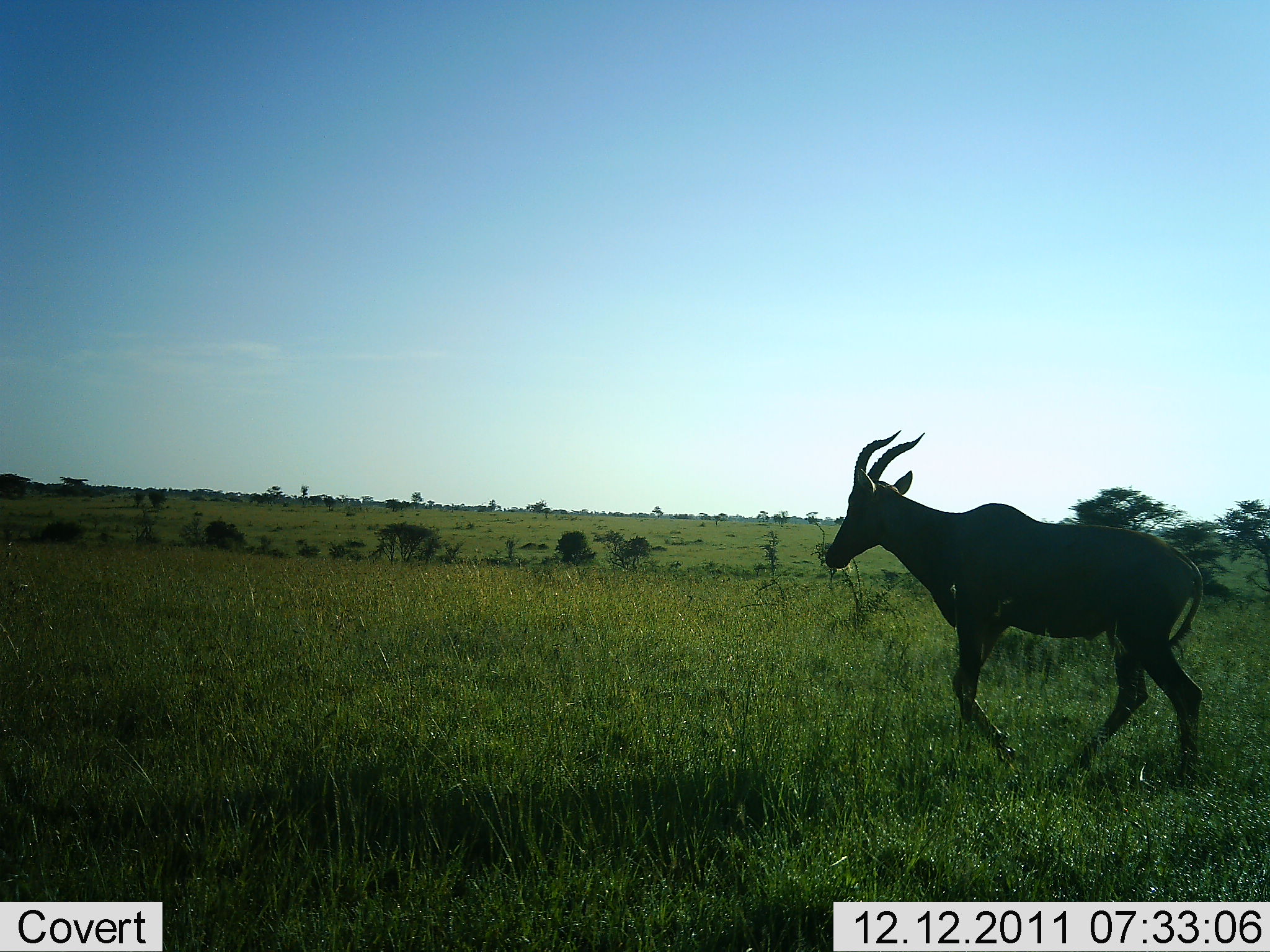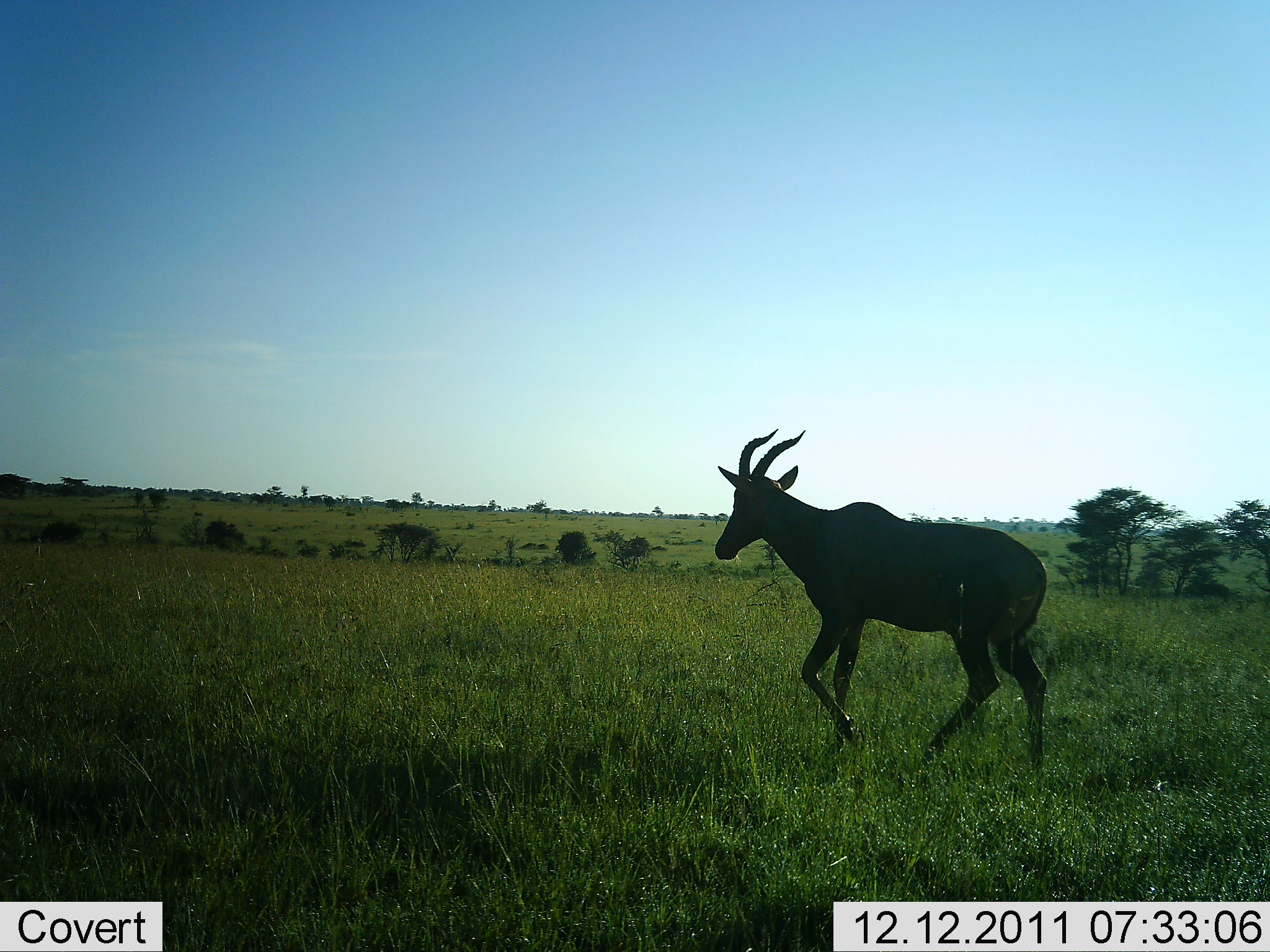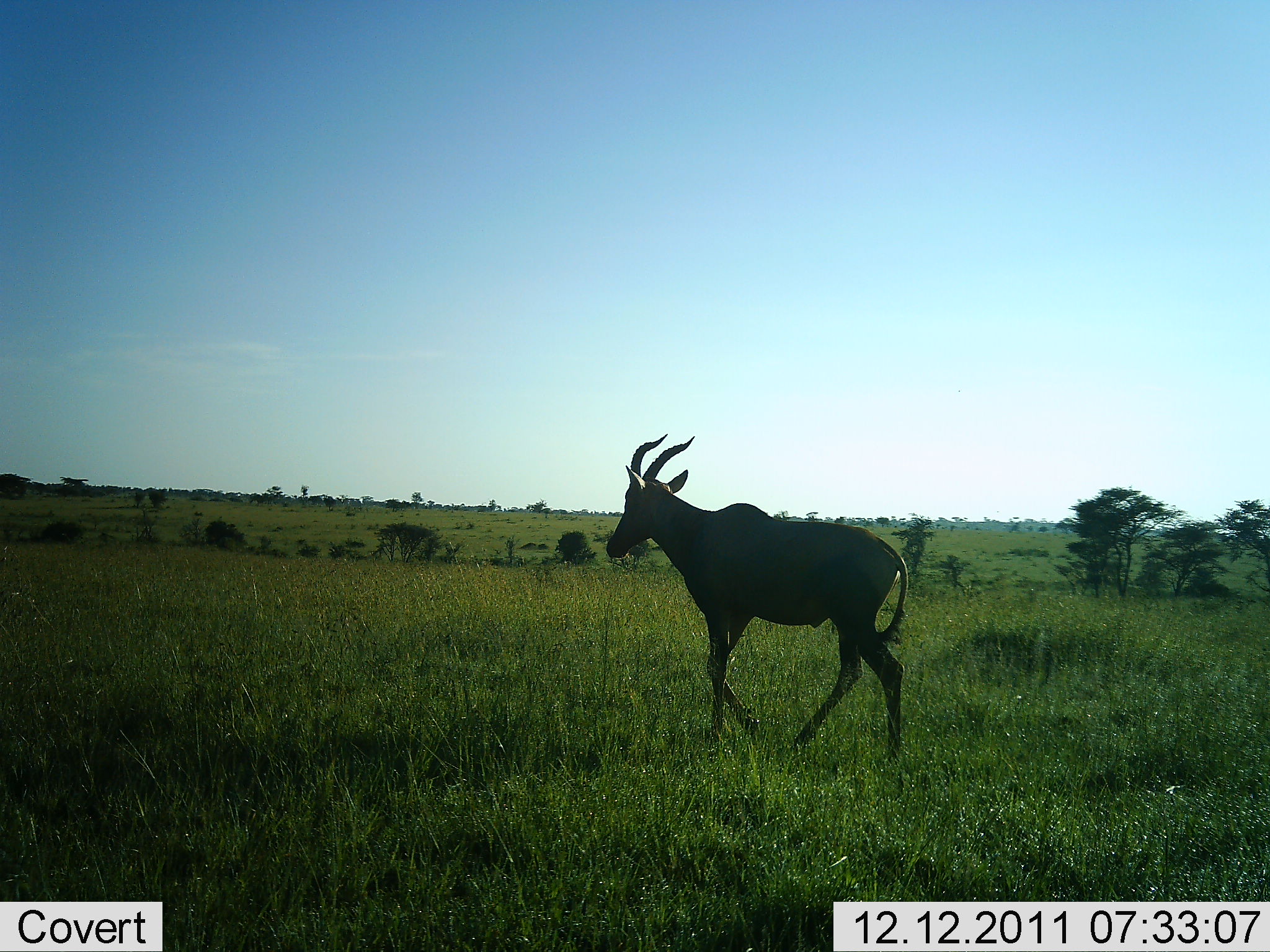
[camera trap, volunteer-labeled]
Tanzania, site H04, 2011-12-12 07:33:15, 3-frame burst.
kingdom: Animalia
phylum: Chordata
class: Mammalia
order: Artiodactyla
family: Bovidae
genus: Damaliscus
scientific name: Damaliscus lunatus jimela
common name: topi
Topi (Damaliscus lunatus jimela), count 1. Behavior (volunteer vote fractions): standing 9%, resting 0%, moving 100%, interacting 0%. Young present (vote fraction): 0%. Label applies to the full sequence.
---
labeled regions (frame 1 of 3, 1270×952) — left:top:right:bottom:
animal: 823:431:1205:792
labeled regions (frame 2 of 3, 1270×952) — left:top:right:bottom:
animal: 715:427:1049:770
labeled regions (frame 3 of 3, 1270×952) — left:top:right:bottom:
animal: 605:431:908:762